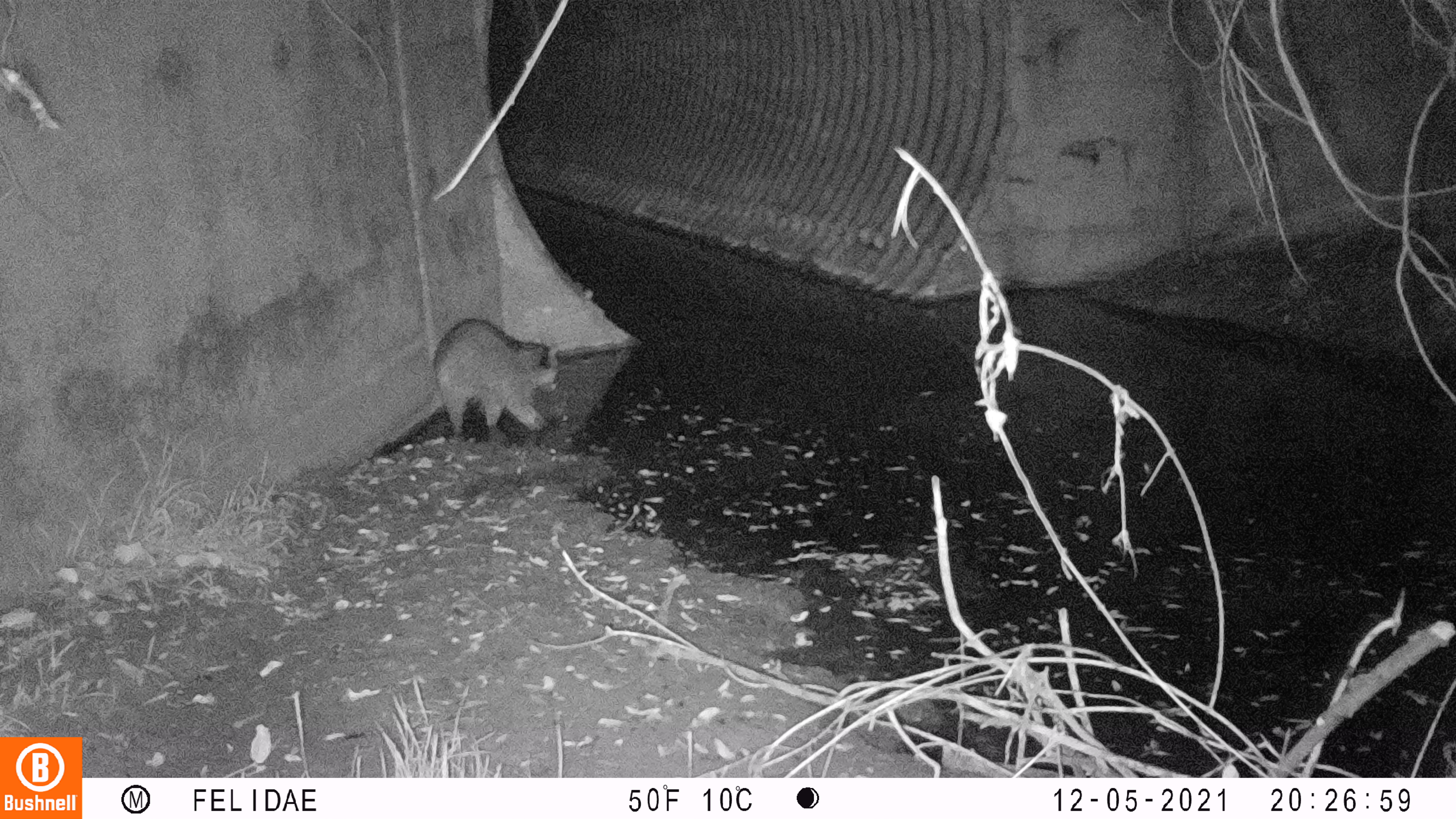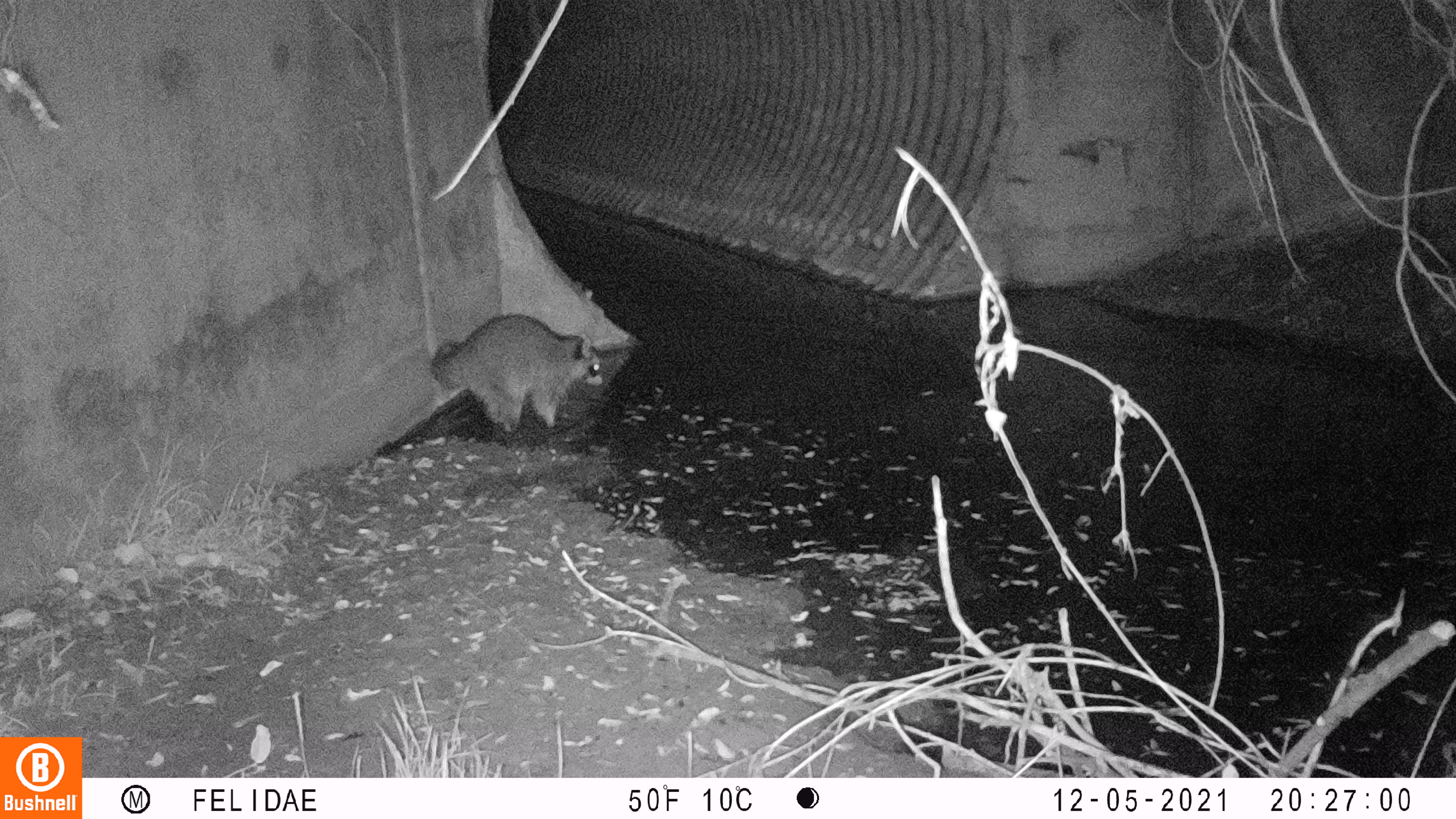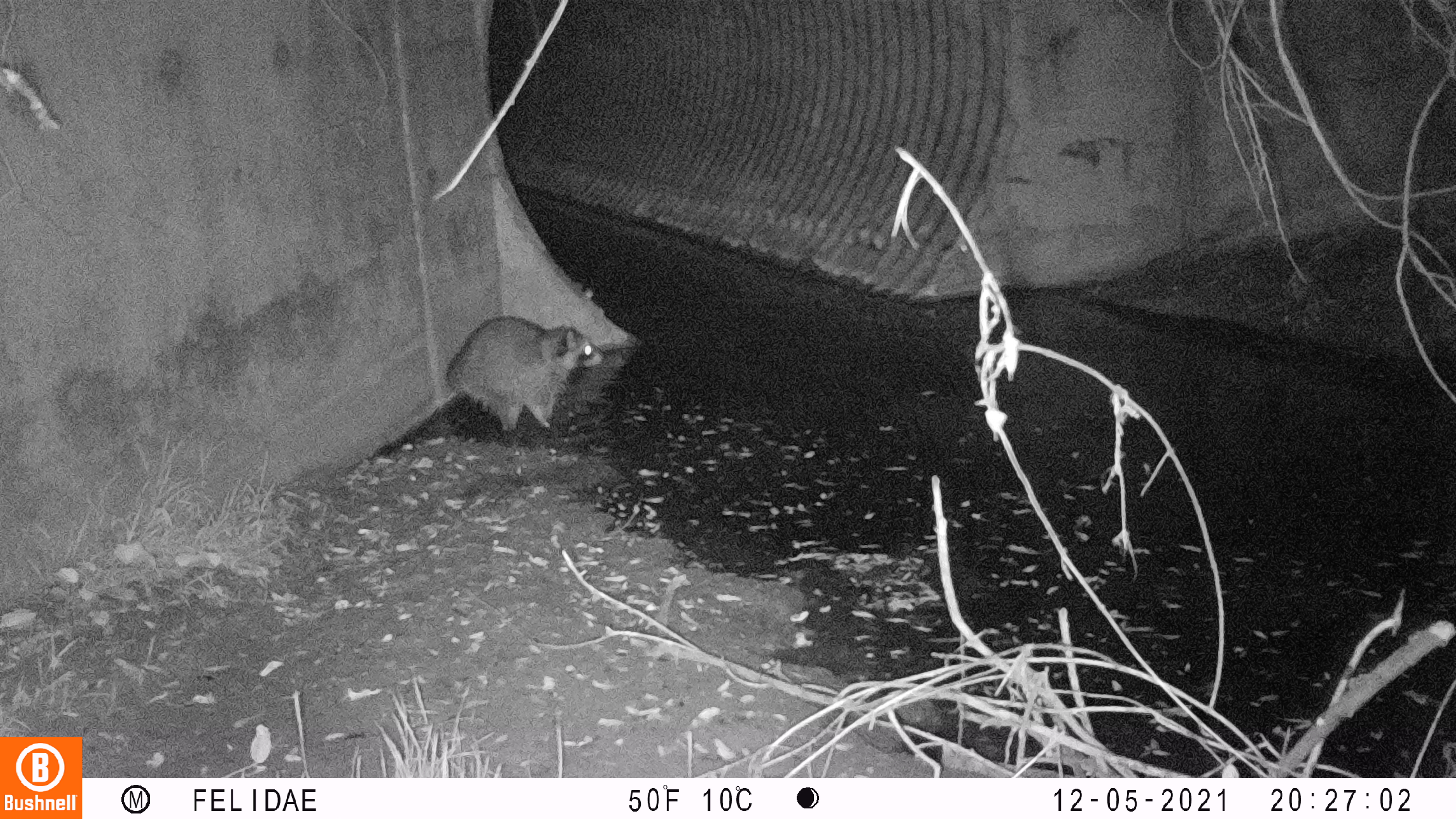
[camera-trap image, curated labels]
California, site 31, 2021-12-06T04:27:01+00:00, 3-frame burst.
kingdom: Animalia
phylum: Chordata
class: Mammalia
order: Carnivora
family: Procyonidae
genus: Procyon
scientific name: Procyon lotor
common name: raccoon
Raccoon (Procyon lotor).